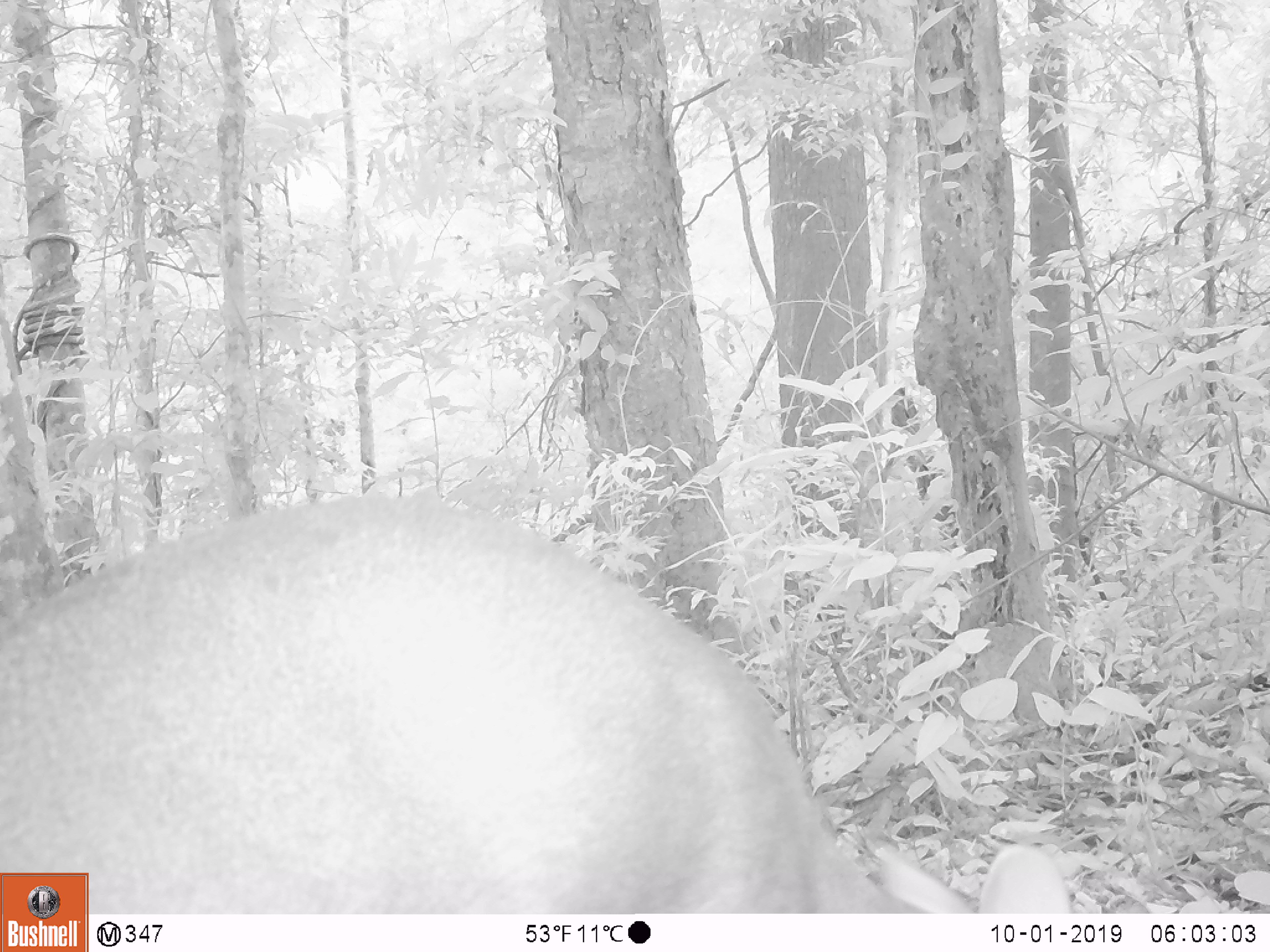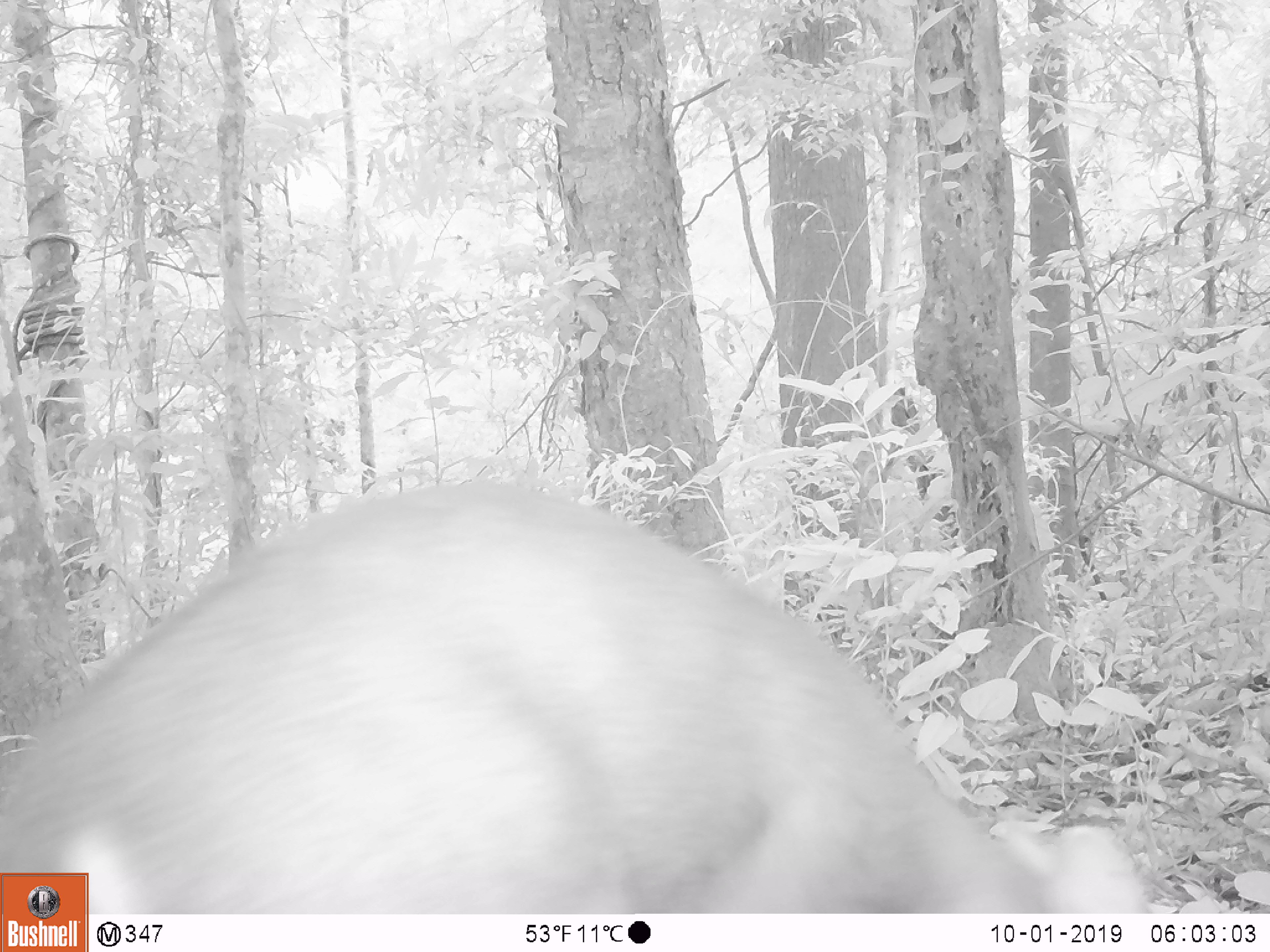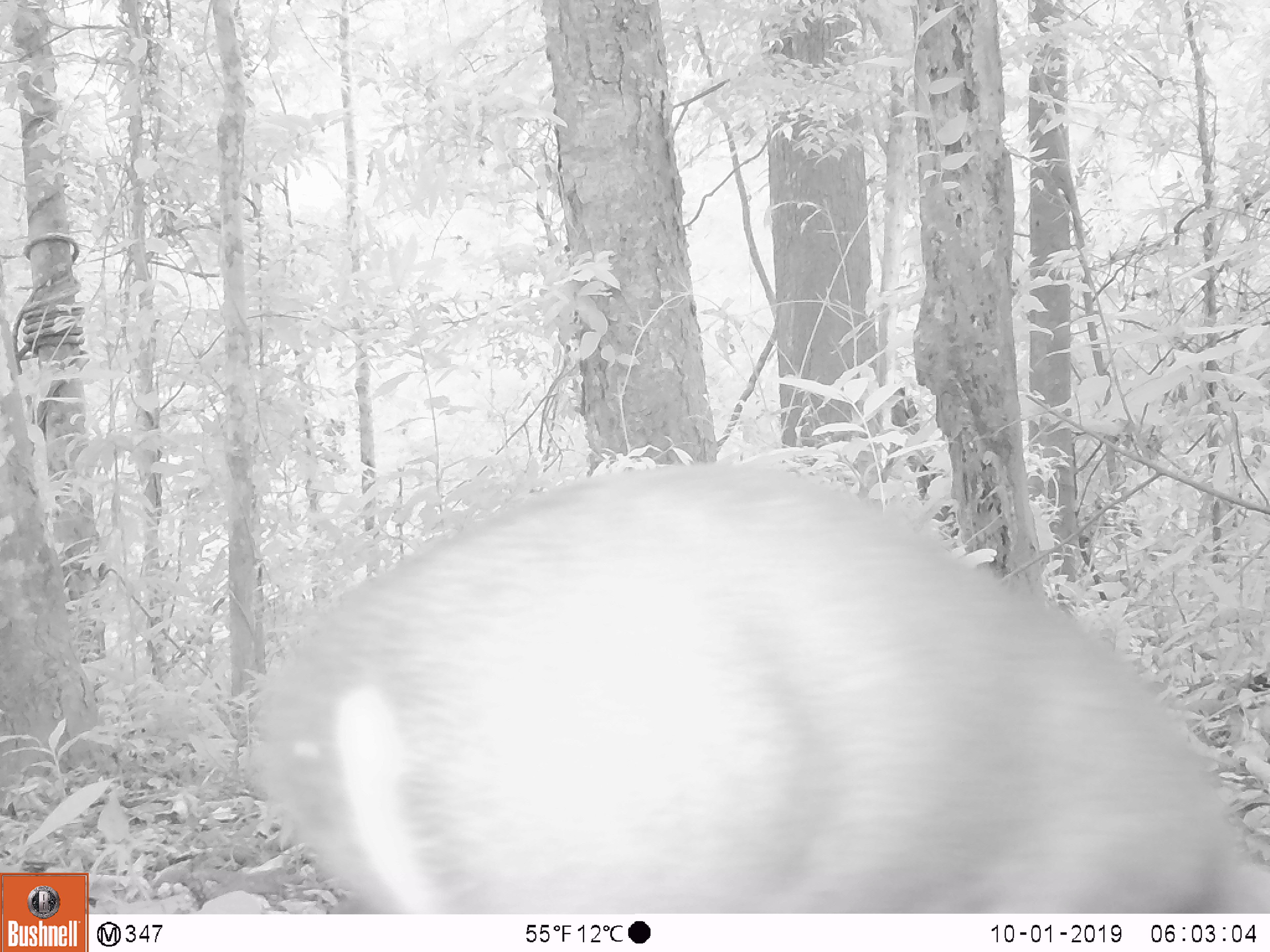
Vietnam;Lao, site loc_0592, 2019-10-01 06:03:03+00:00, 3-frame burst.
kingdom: Animalia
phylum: Chordata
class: Mammalia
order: Artiodactyla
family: Cervidae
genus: Muntiacus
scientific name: Muntiacus rooseveltorum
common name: roosevelt's muntjac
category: roosevelts muntjac group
Roosevelts muntjac group (roosevelt's muntjac) (Muntiacus rooseveltorum). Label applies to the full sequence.